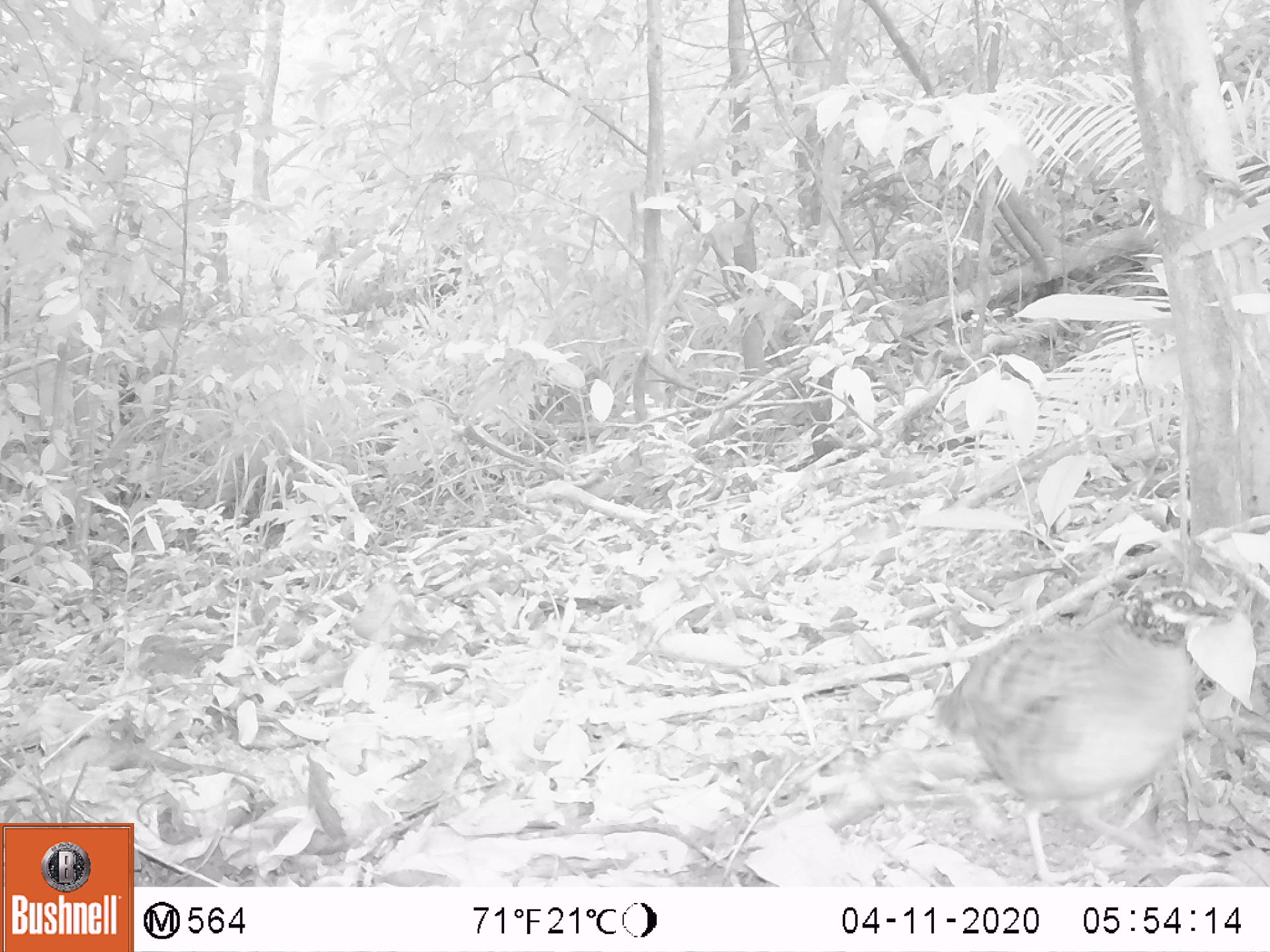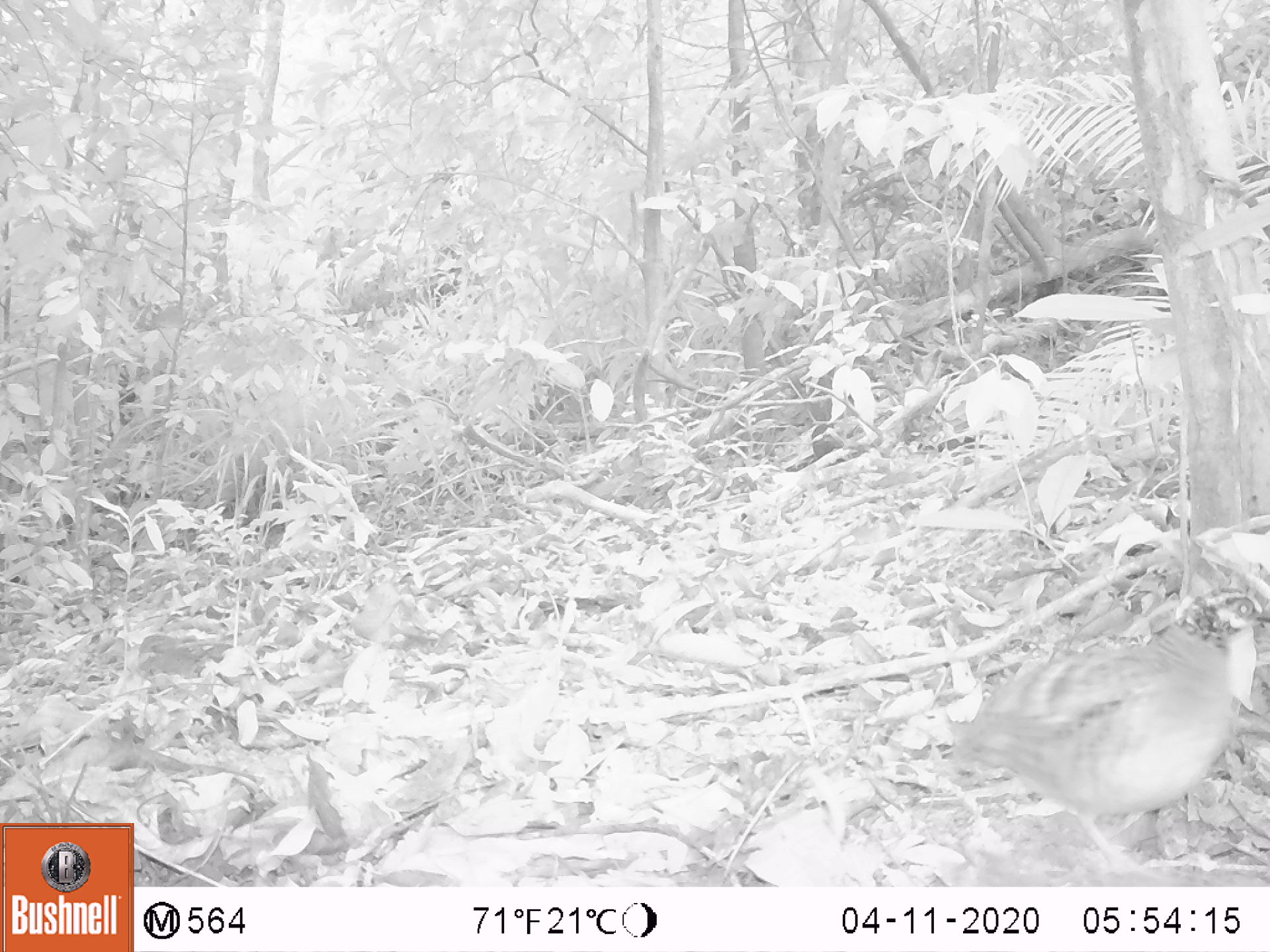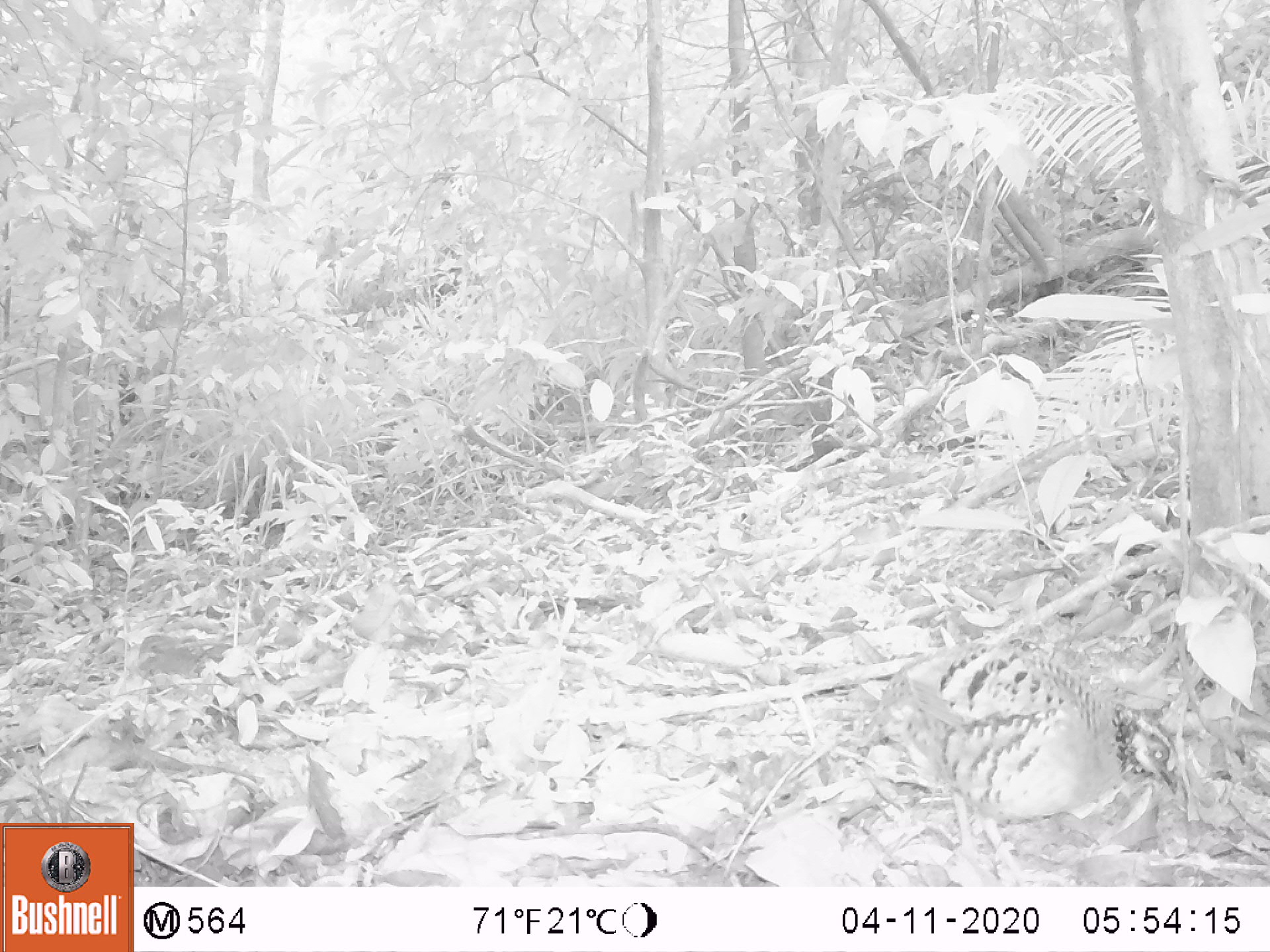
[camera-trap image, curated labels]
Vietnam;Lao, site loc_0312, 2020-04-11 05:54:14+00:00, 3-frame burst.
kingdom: Animalia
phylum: Chordata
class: Aves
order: Galliformes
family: Phasianidae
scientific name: Phasianidae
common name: partridge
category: unidentified partridge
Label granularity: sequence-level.